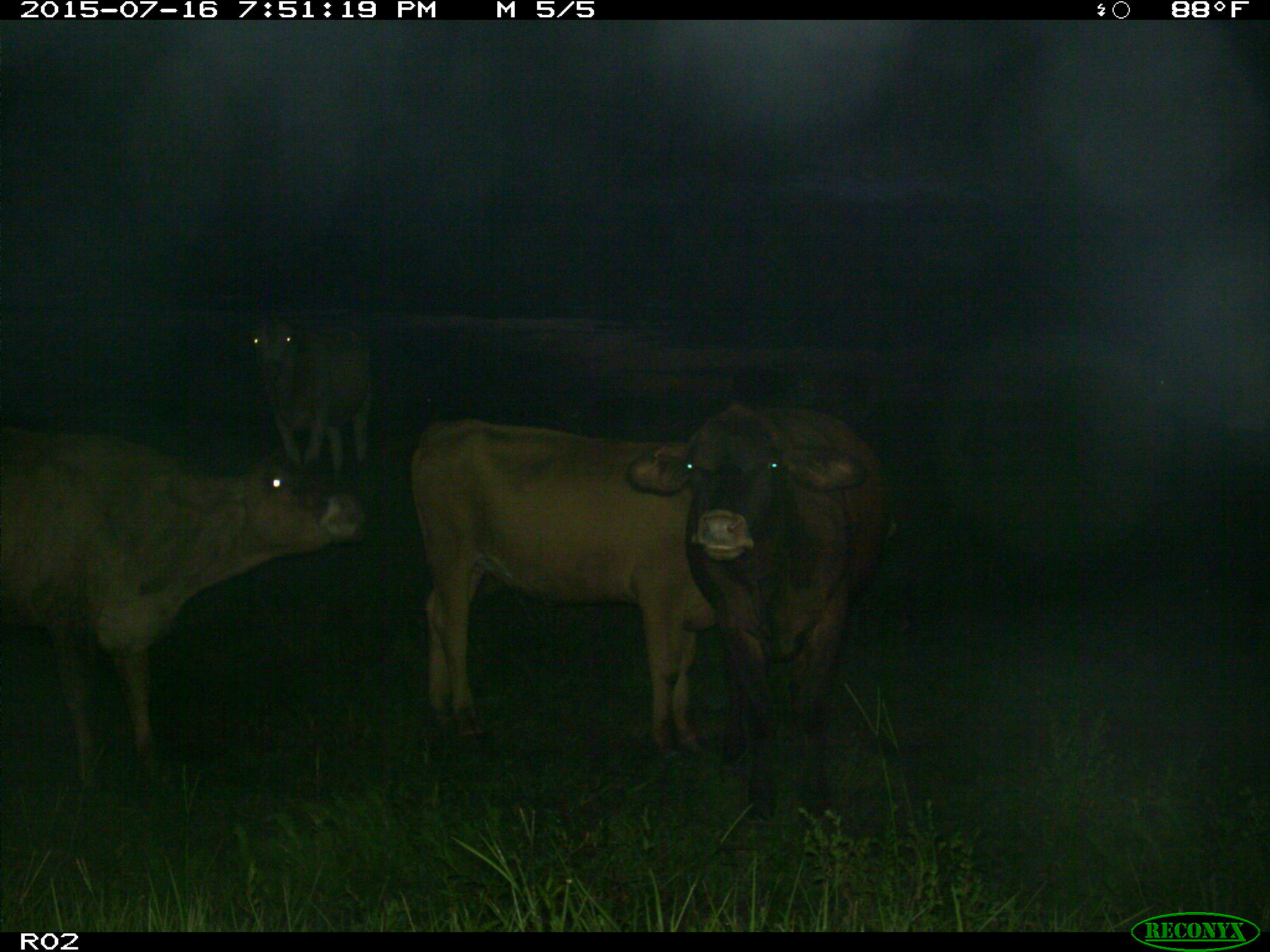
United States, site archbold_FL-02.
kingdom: Animalia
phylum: Chordata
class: Mammalia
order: Artiodactyla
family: Bovidae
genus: Bos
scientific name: Bos taurus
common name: domestic cow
Bos taurus (domestic cow).